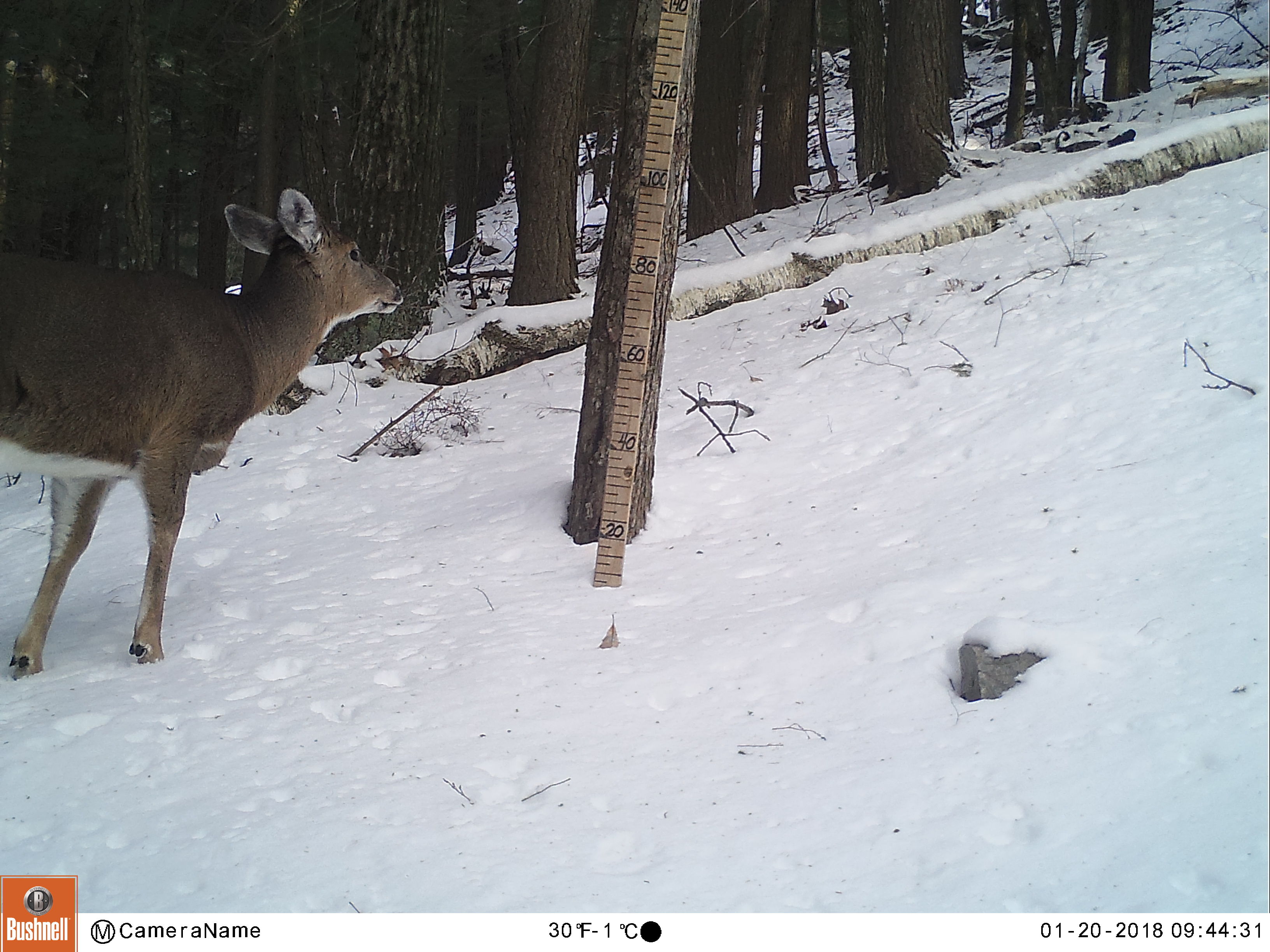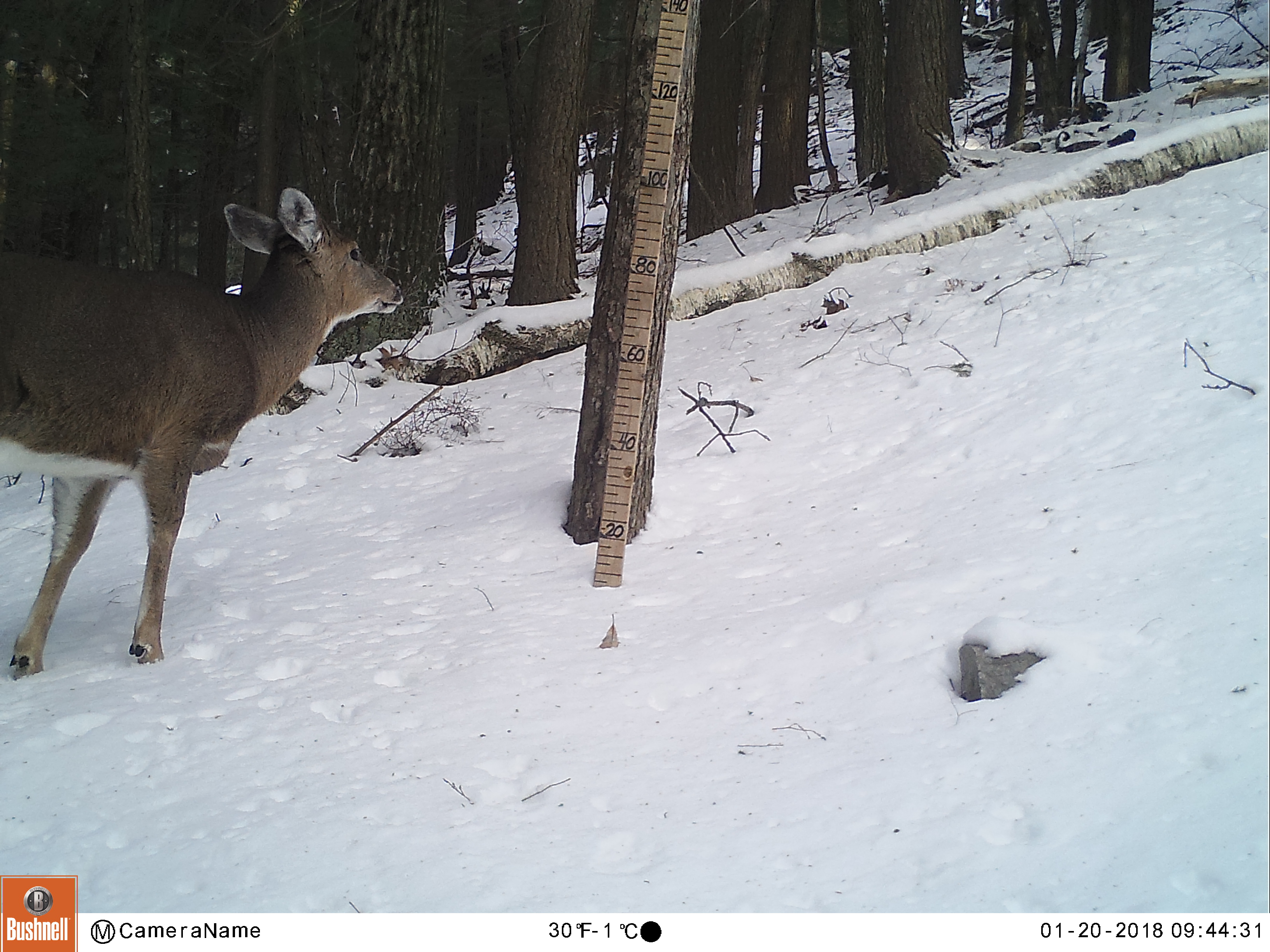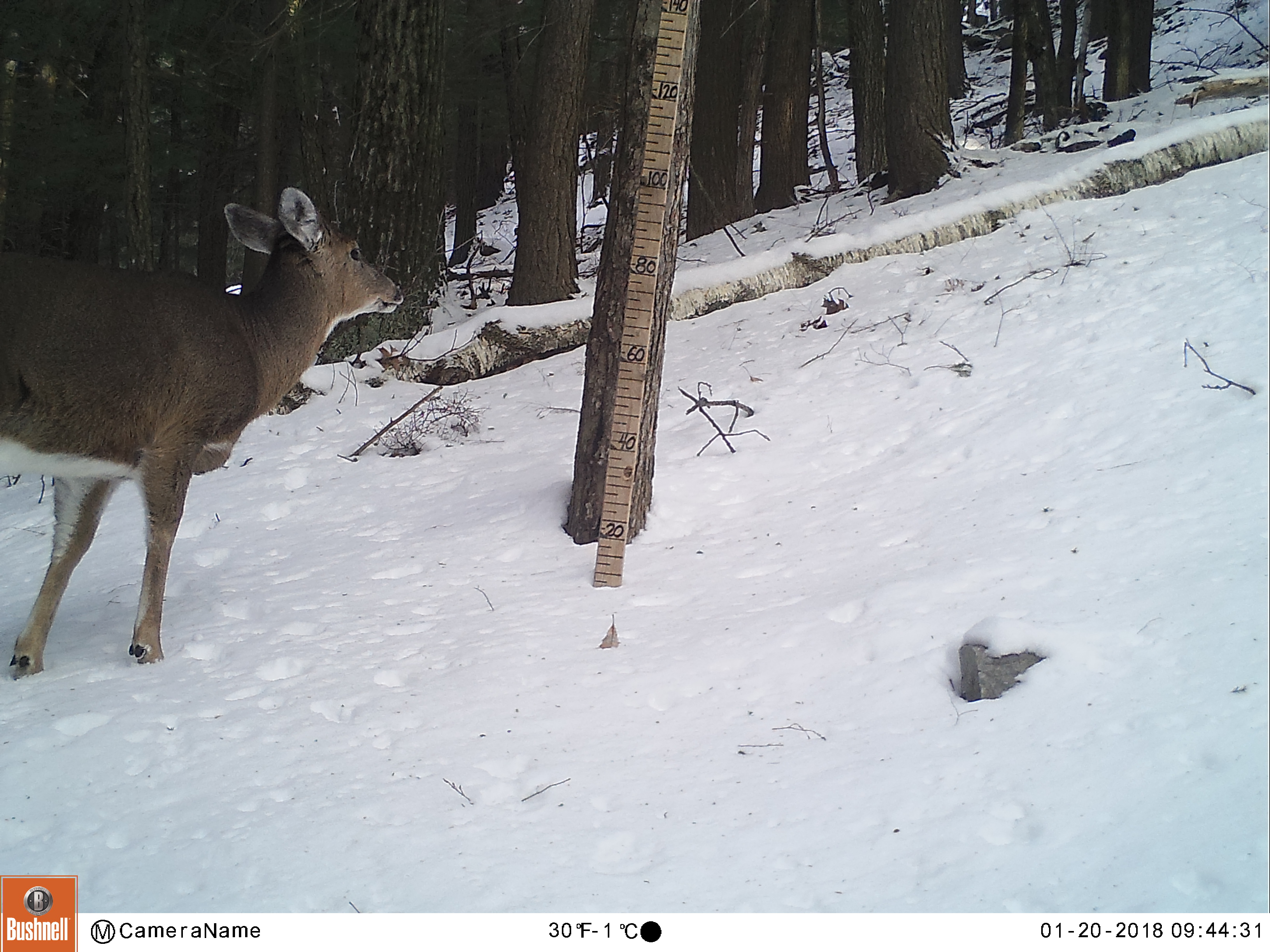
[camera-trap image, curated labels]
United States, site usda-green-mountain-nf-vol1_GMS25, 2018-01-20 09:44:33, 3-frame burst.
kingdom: Animalia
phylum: Chordata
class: Mammalia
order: Artiodactyla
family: Cervidae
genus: Odocoileus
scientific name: Odocoileus virginianus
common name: white-tailed deer